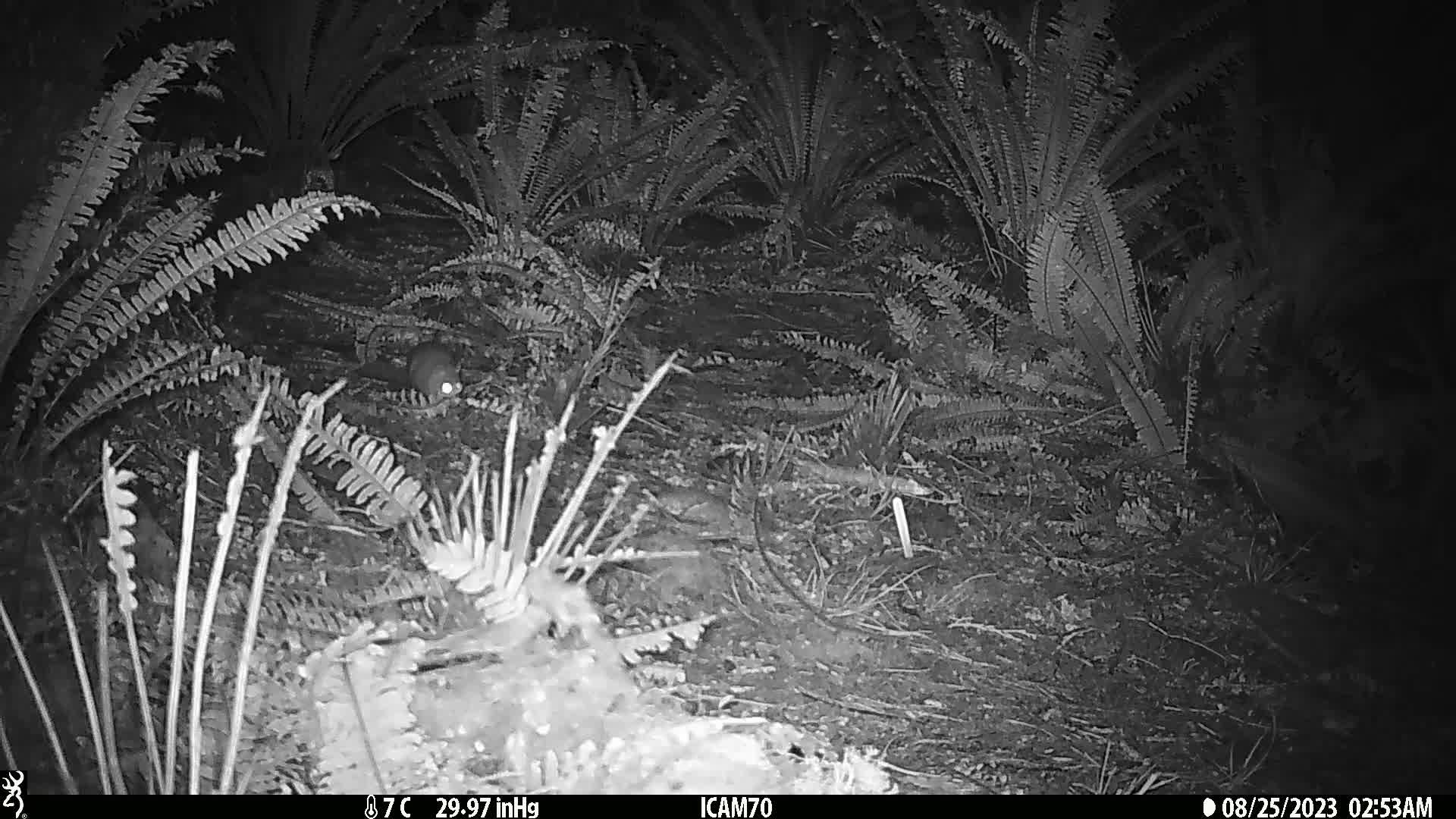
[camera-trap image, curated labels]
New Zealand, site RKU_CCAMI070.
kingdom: Animalia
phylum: Chordata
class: Mammalia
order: Rodentia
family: Muridae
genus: Rattus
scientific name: Rattus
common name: rat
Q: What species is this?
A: Rat (Rattus).